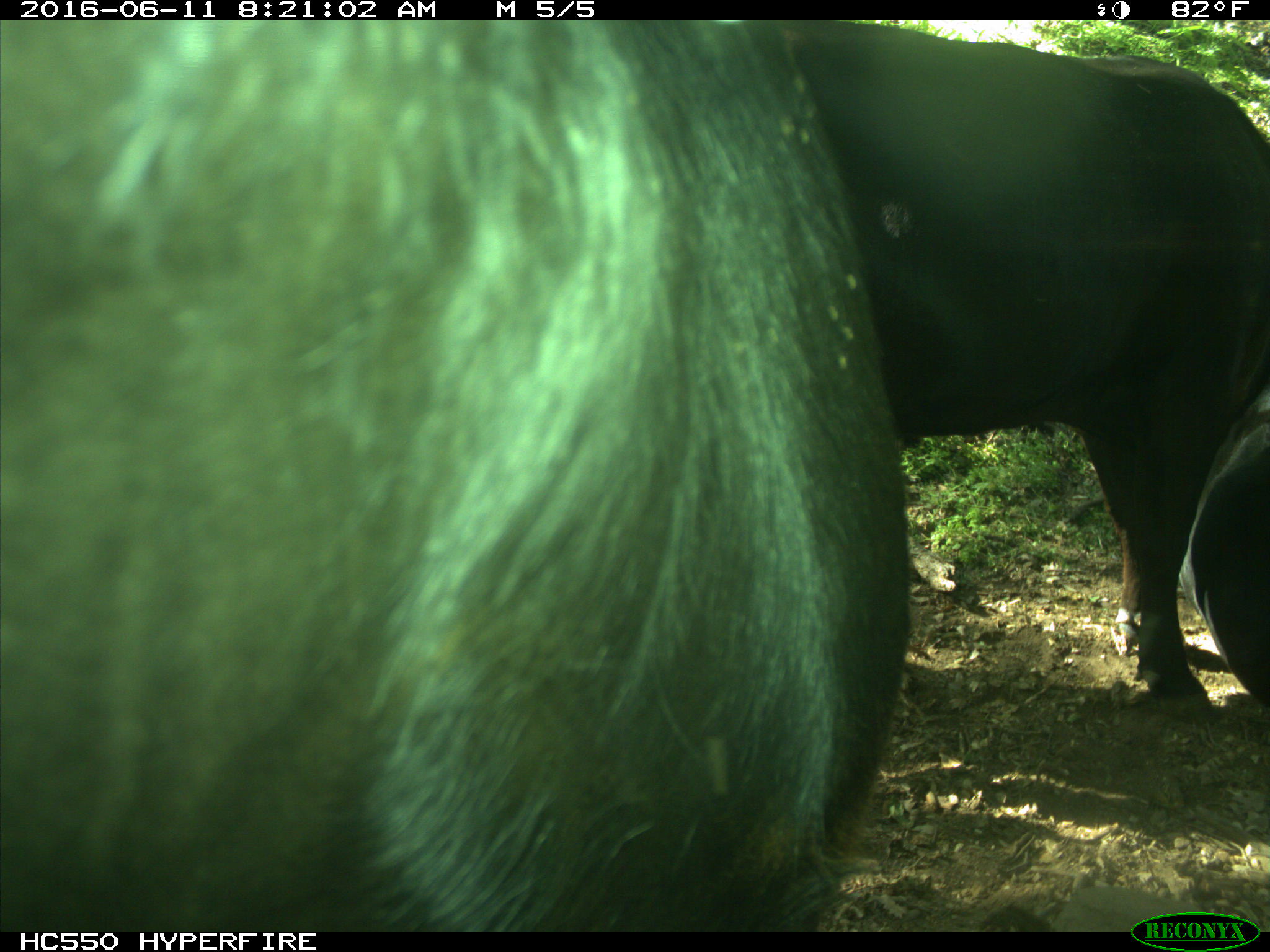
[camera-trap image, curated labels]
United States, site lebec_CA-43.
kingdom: Animalia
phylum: Chordata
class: Mammalia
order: Artiodactyla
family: Bovidae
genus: Bos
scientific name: Bos taurus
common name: domestic cow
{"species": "Bos taurus (domestic cow)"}